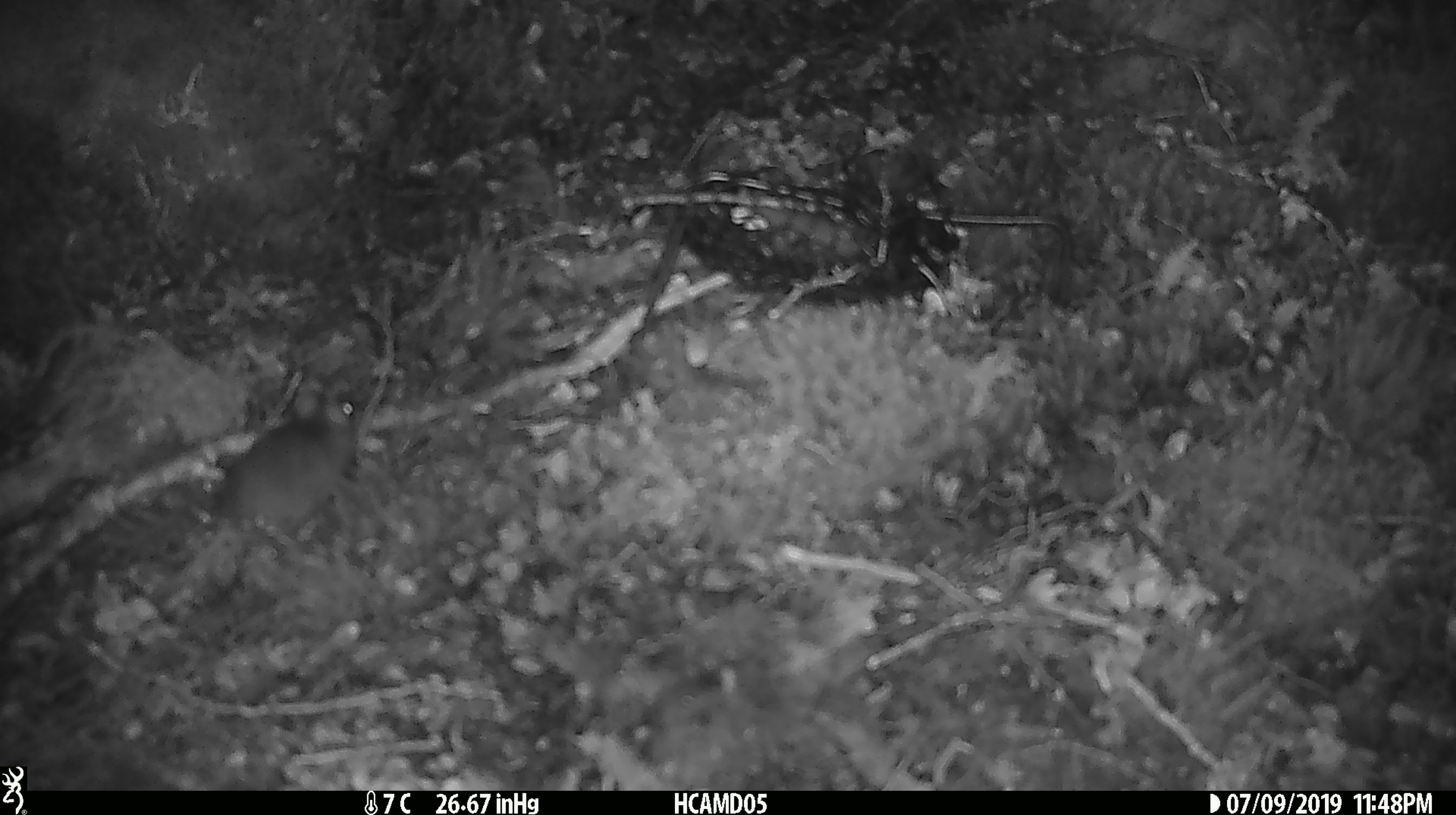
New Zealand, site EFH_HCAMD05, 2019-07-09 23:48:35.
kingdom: Animalia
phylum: Chordata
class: Mammalia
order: Rodentia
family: Muridae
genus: Mus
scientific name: Mus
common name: mouse